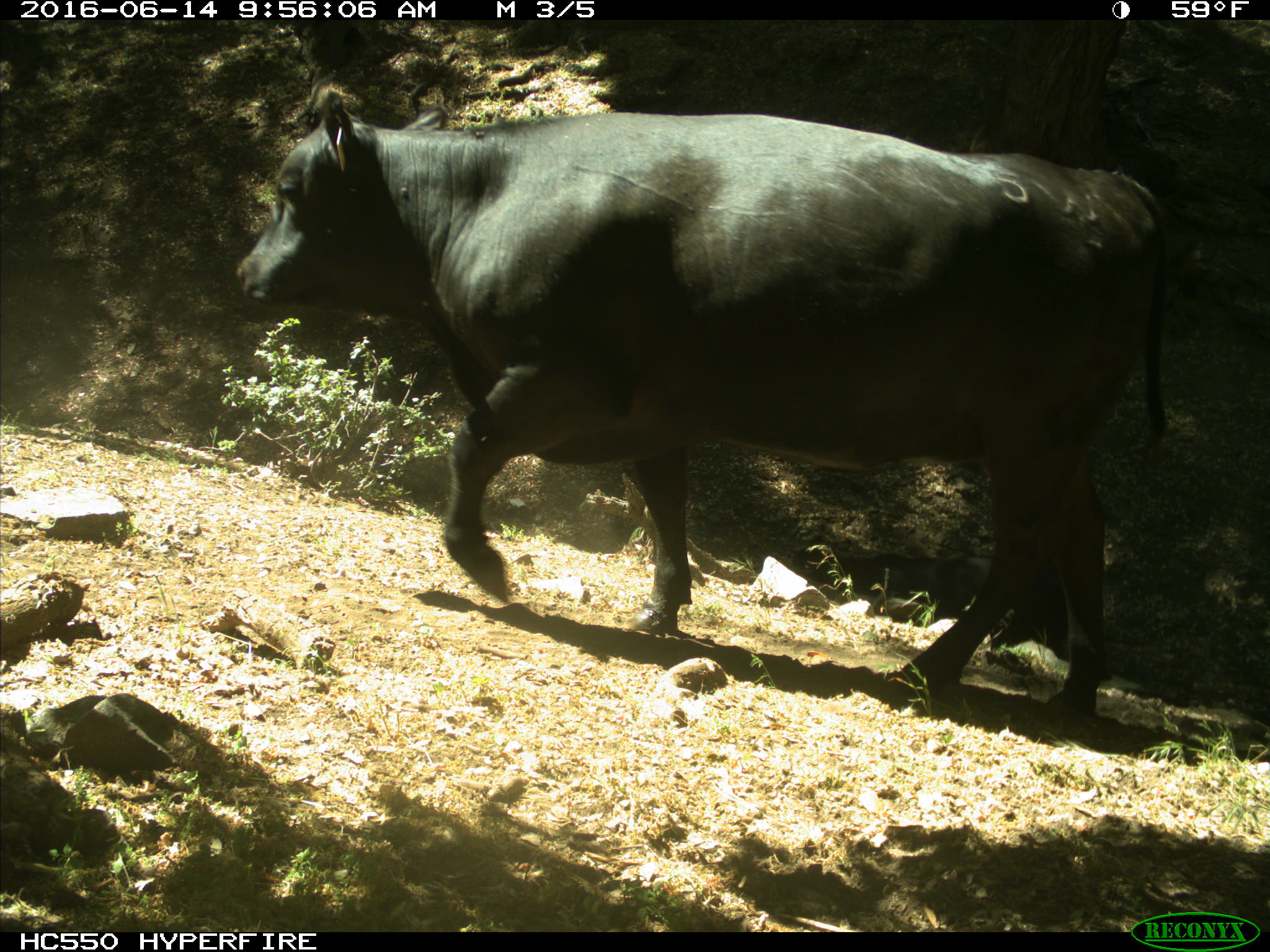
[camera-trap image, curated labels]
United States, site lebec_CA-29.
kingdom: Animalia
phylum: Chordata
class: Mammalia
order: Artiodactyla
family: Bovidae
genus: Bos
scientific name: Bos taurus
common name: domestic cow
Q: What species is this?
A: Bos taurus (domestic cow).